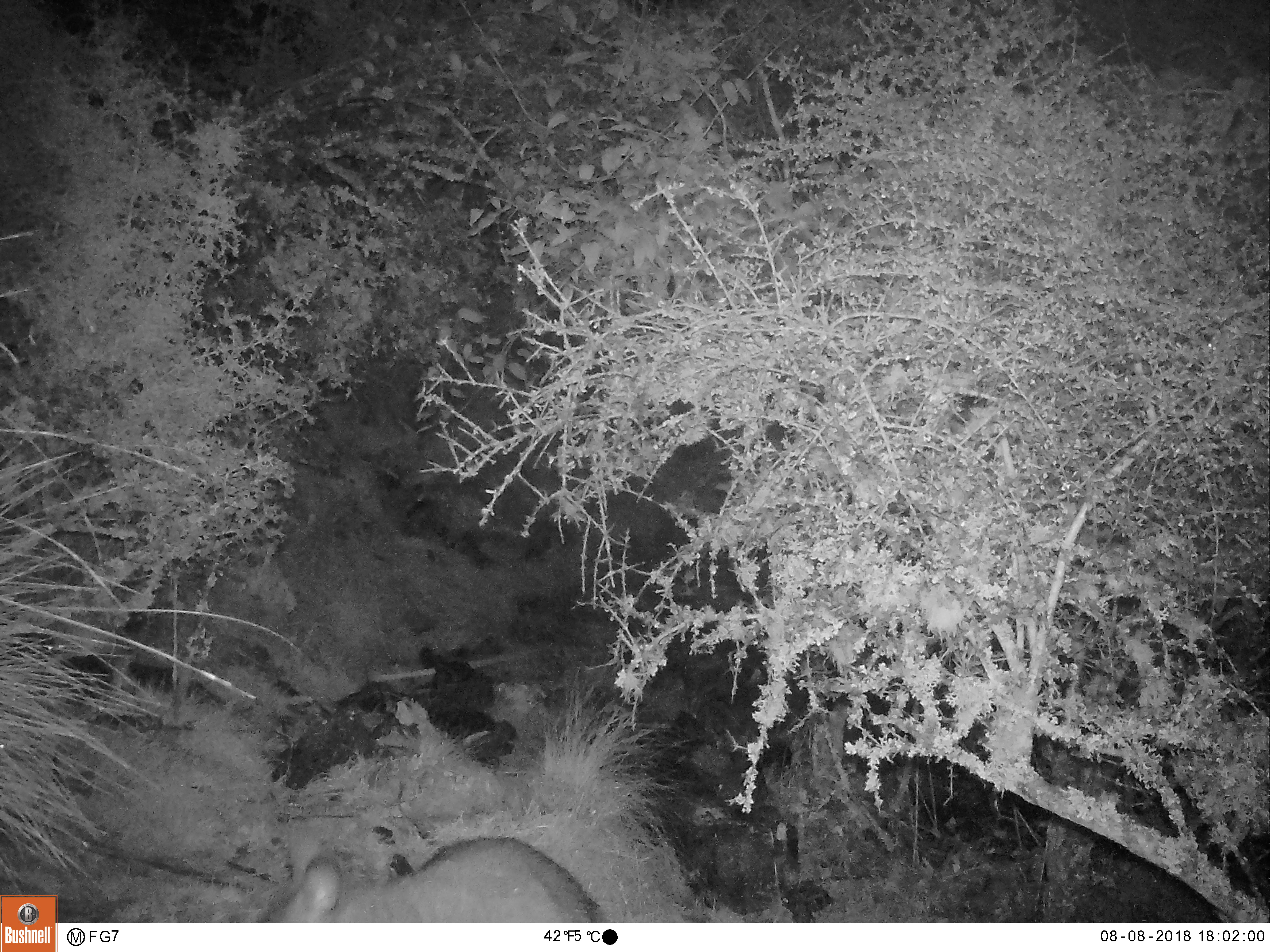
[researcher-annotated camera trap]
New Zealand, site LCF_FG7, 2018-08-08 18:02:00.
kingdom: Animalia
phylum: Chordata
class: Mammalia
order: Diprotodontia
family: Macropodidae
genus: Notamacropus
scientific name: Notamacropus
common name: wallaby